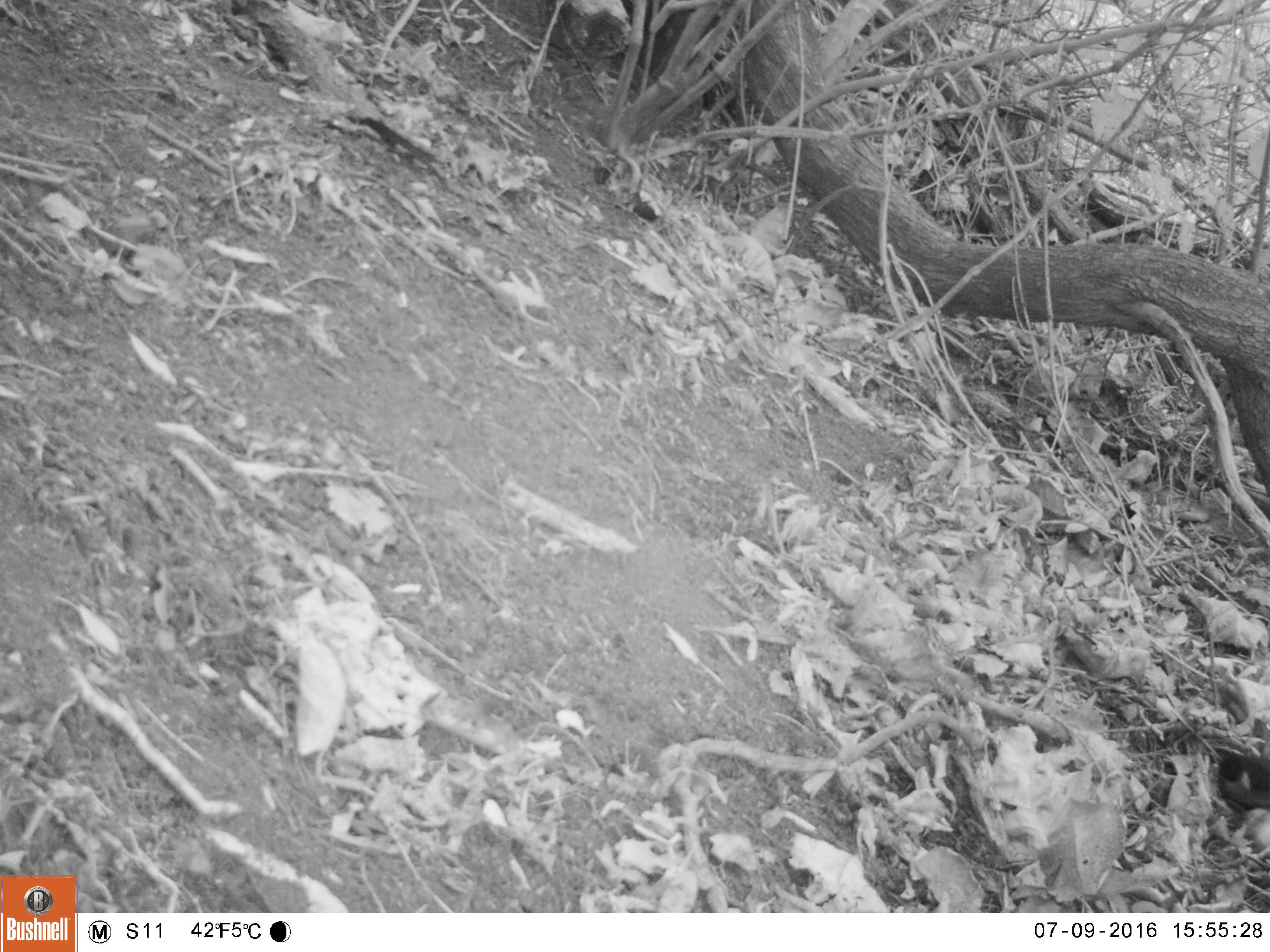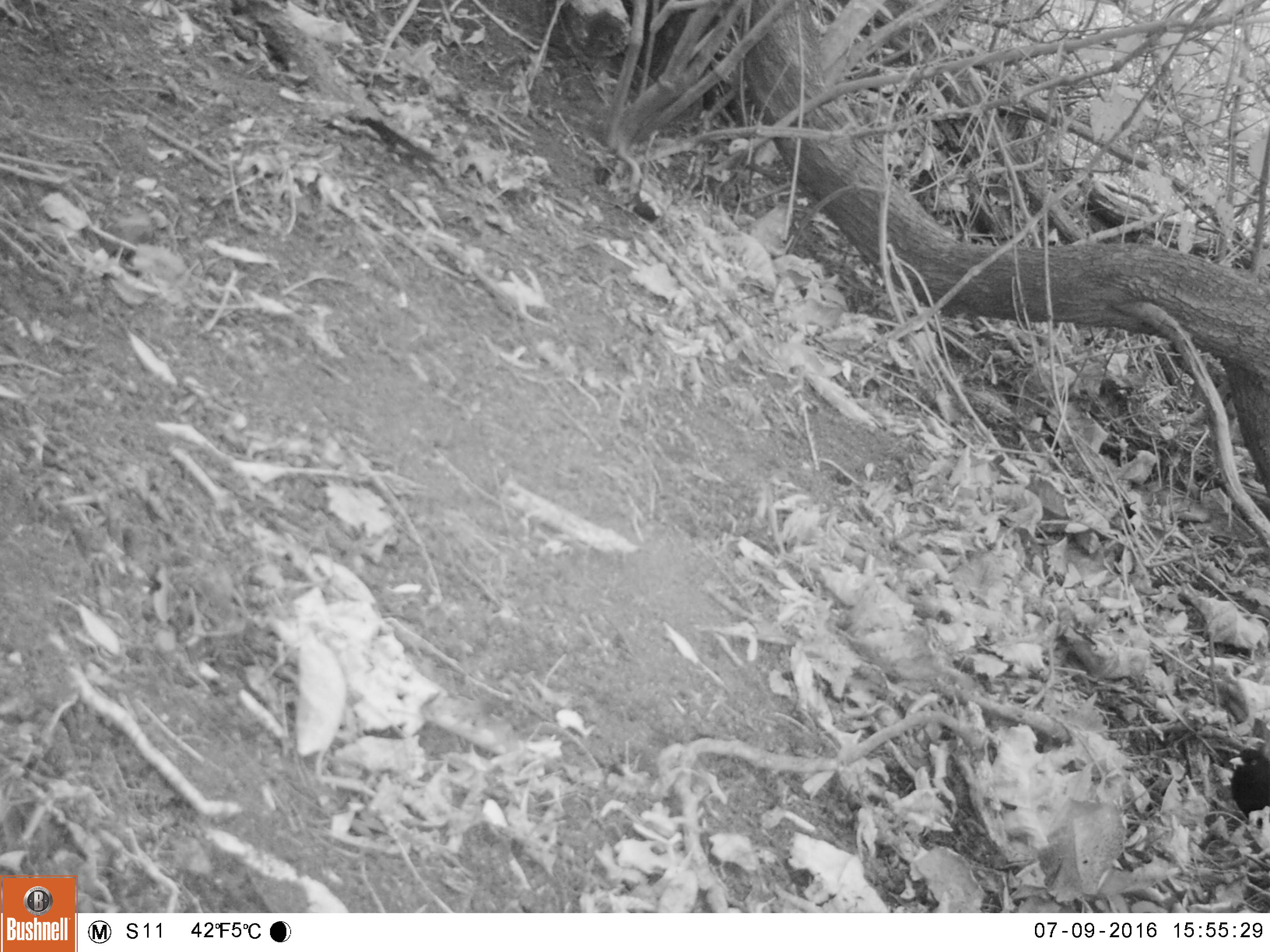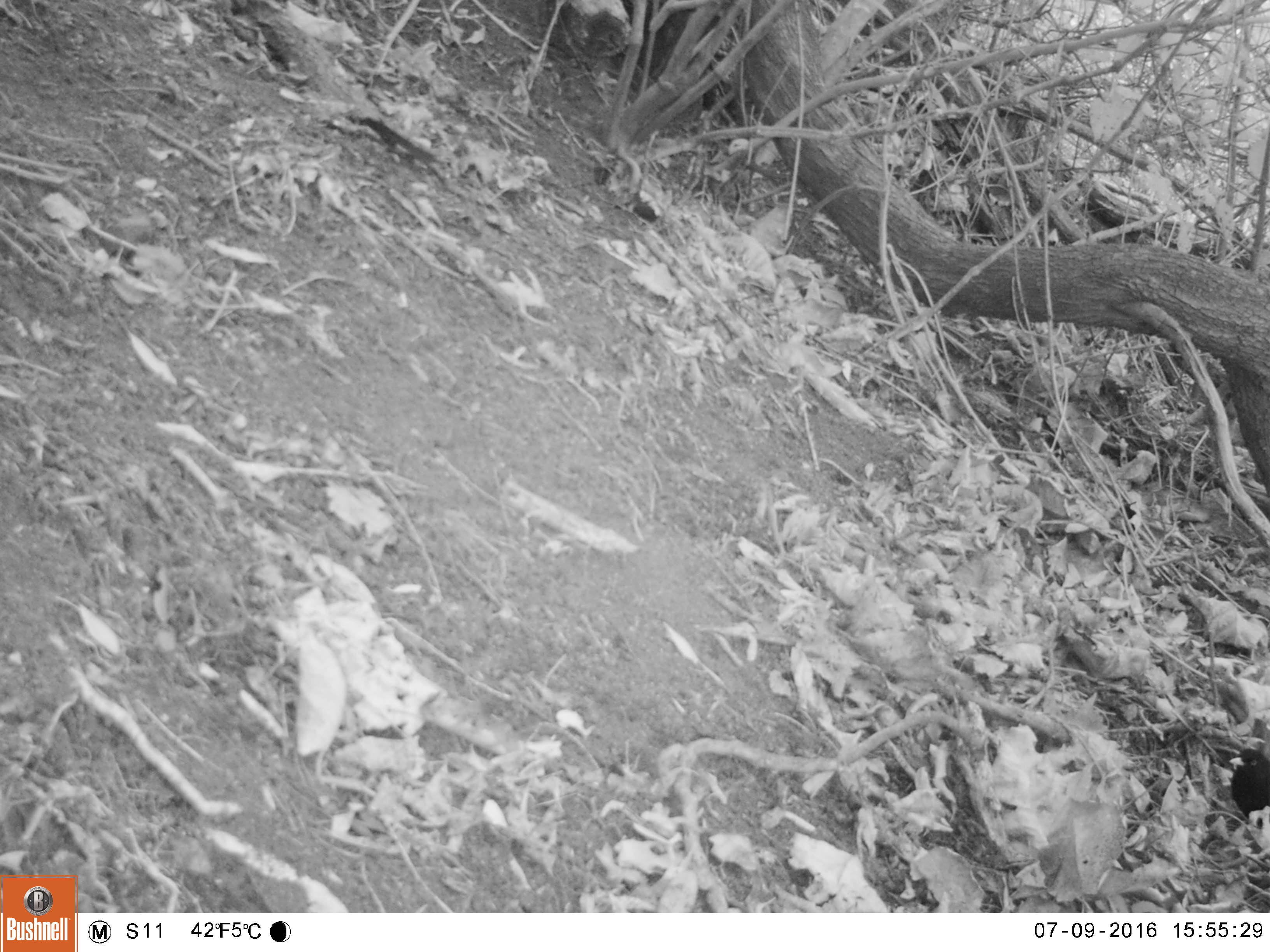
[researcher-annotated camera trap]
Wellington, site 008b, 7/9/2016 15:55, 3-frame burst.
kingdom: Animalia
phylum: Chordata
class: Aves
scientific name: Aves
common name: bird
Bird (Aves).